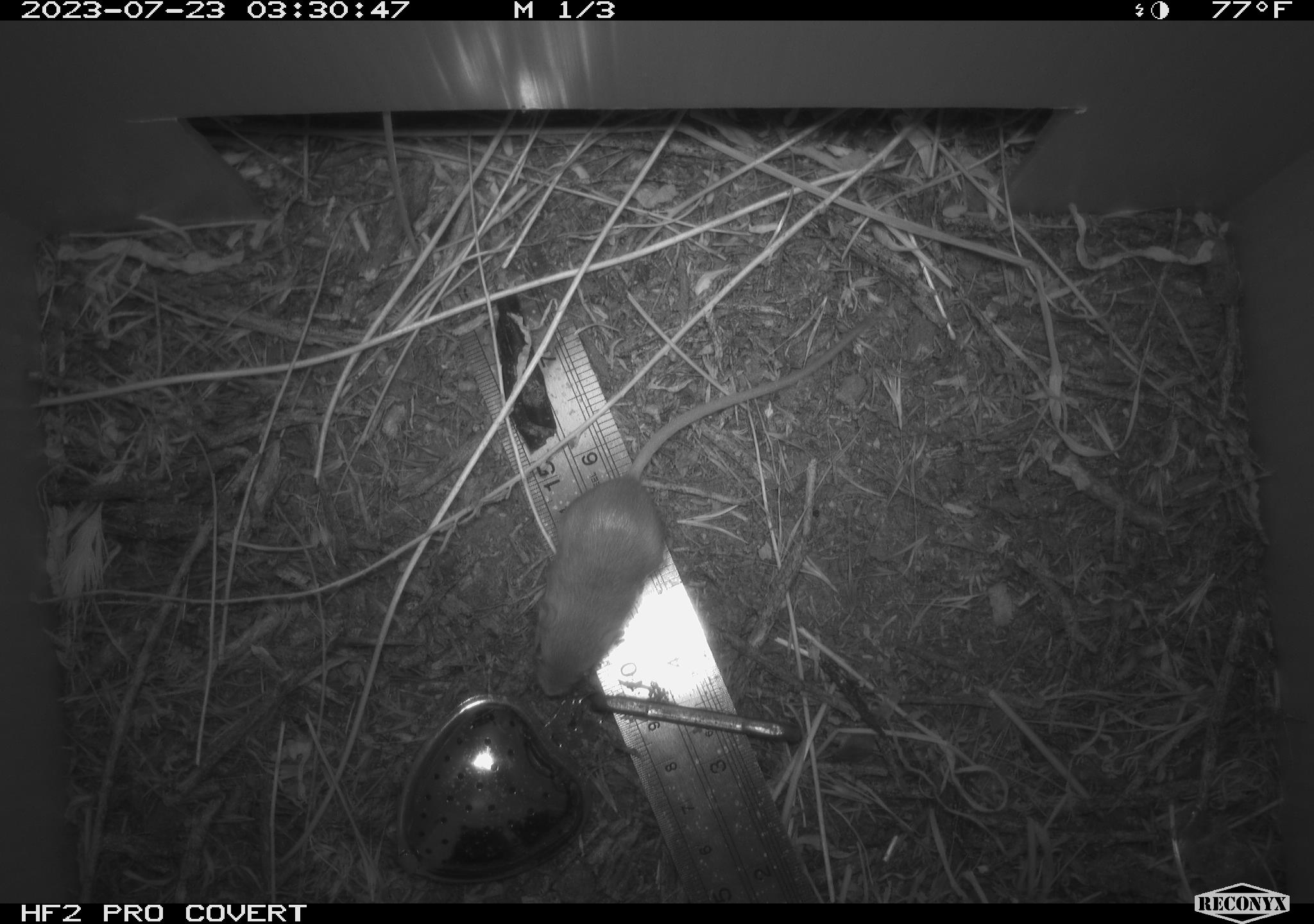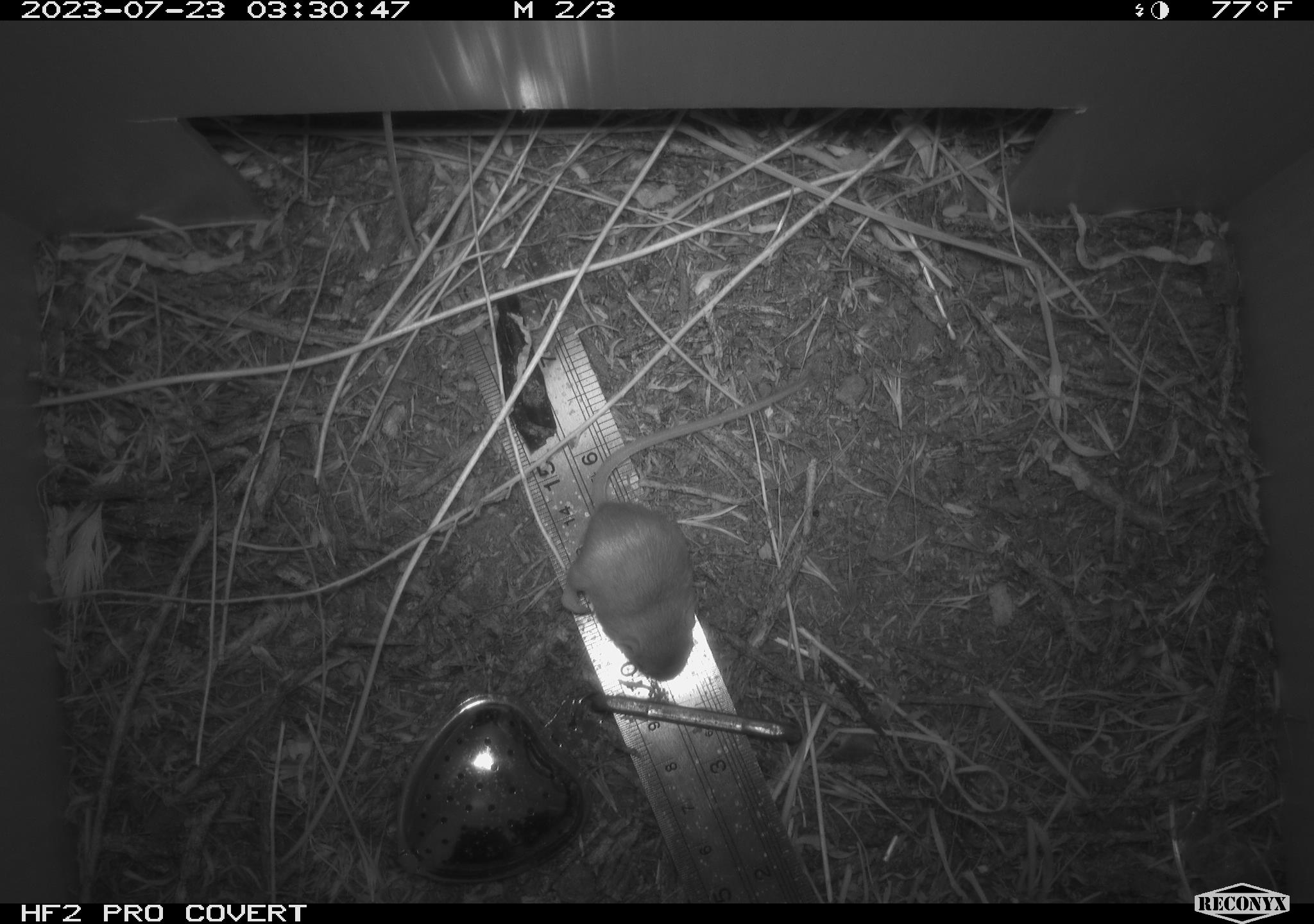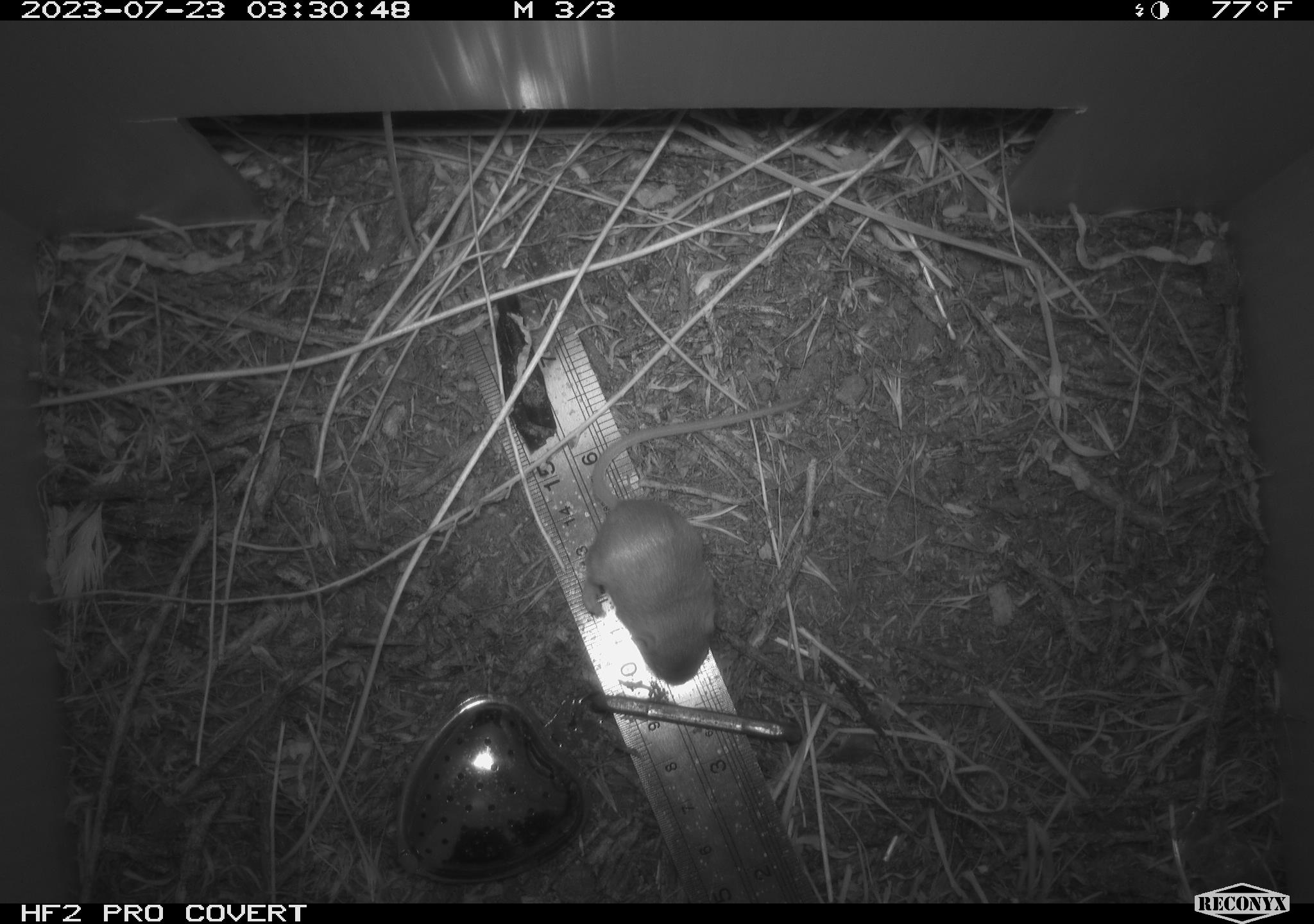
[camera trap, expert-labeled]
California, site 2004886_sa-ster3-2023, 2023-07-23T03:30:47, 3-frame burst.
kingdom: Animalia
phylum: Chordata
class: Mammalia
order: Rodentia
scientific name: Rodentia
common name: mouse species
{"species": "mouse species (Rodentia)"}